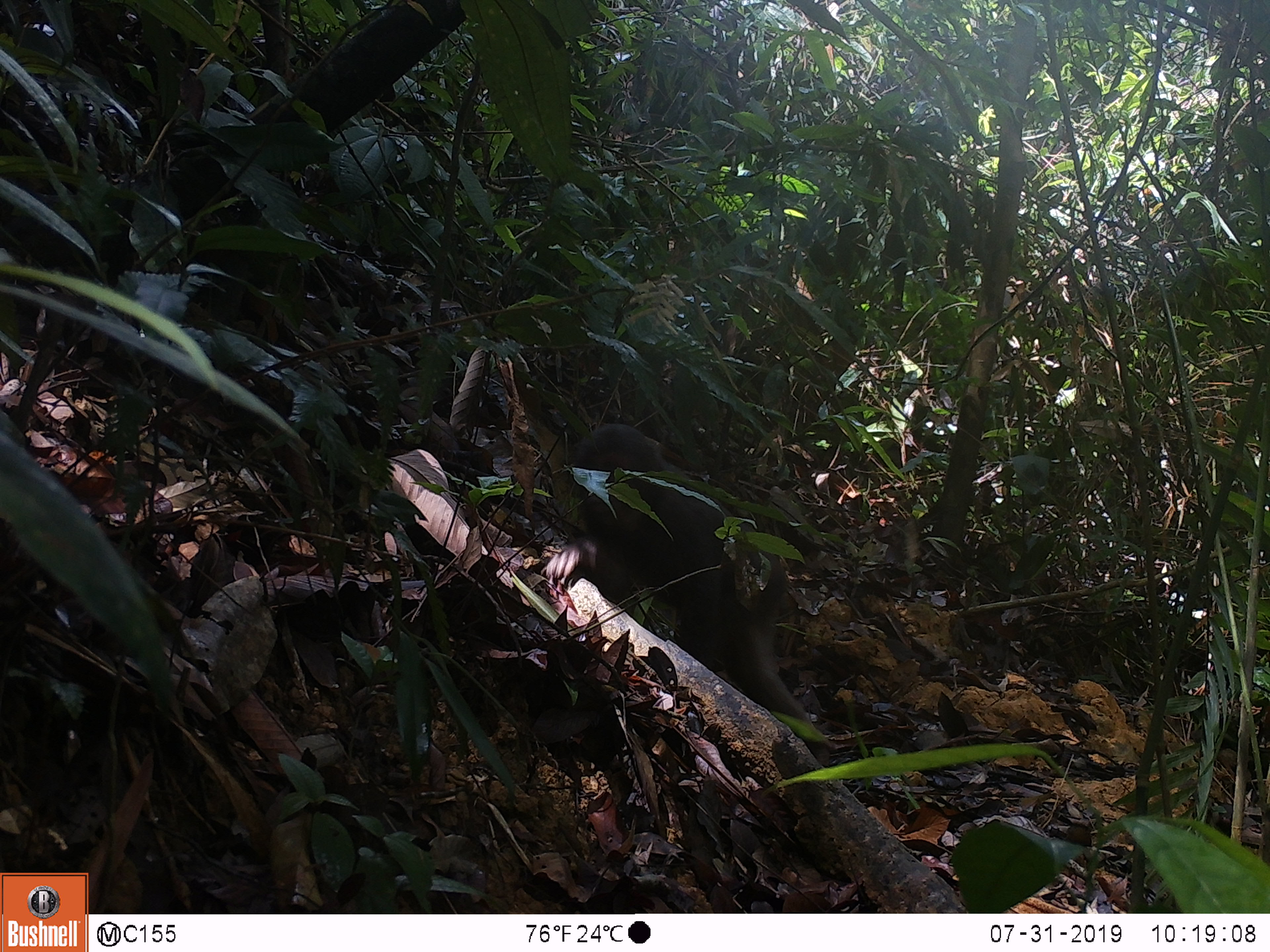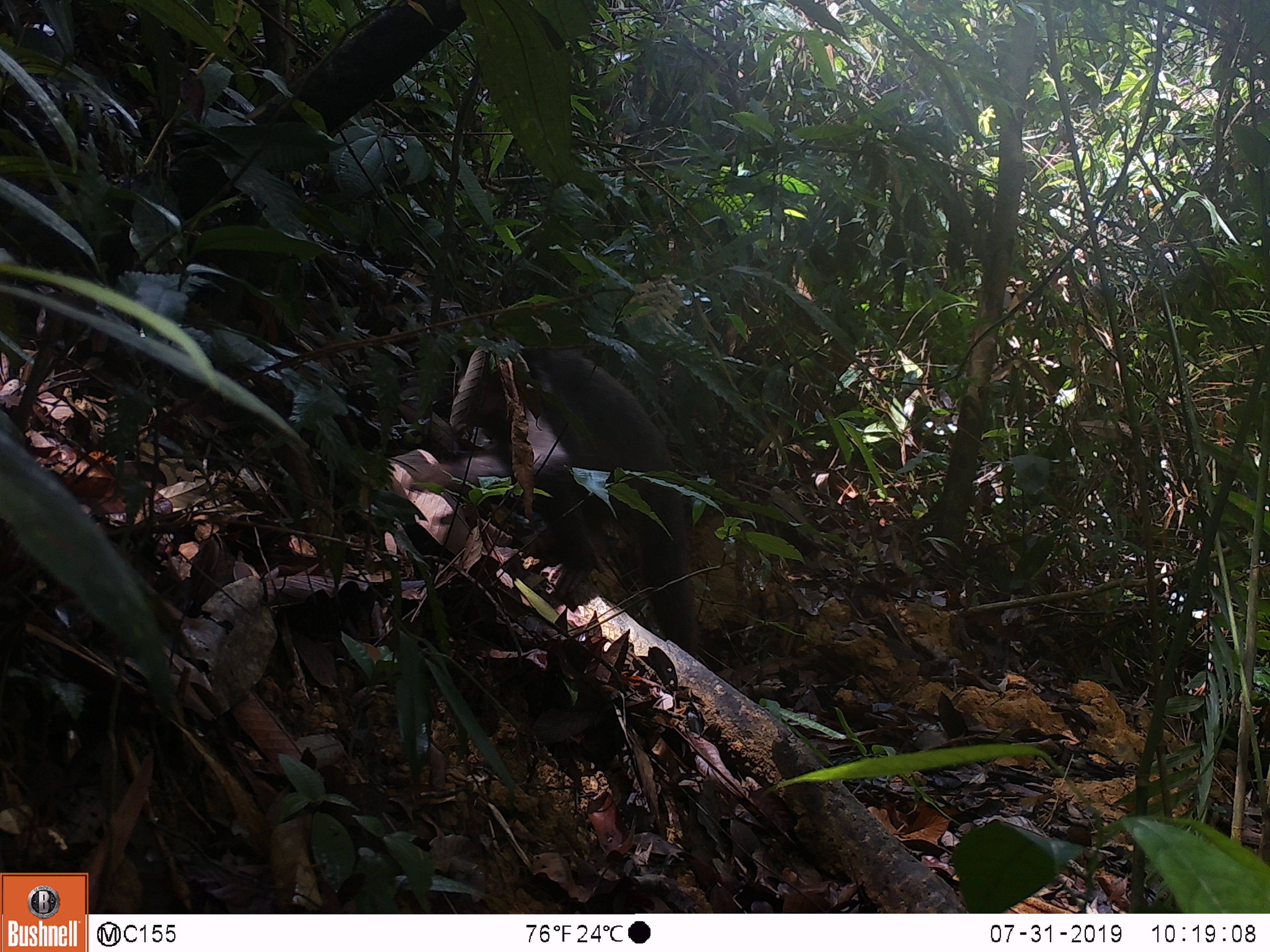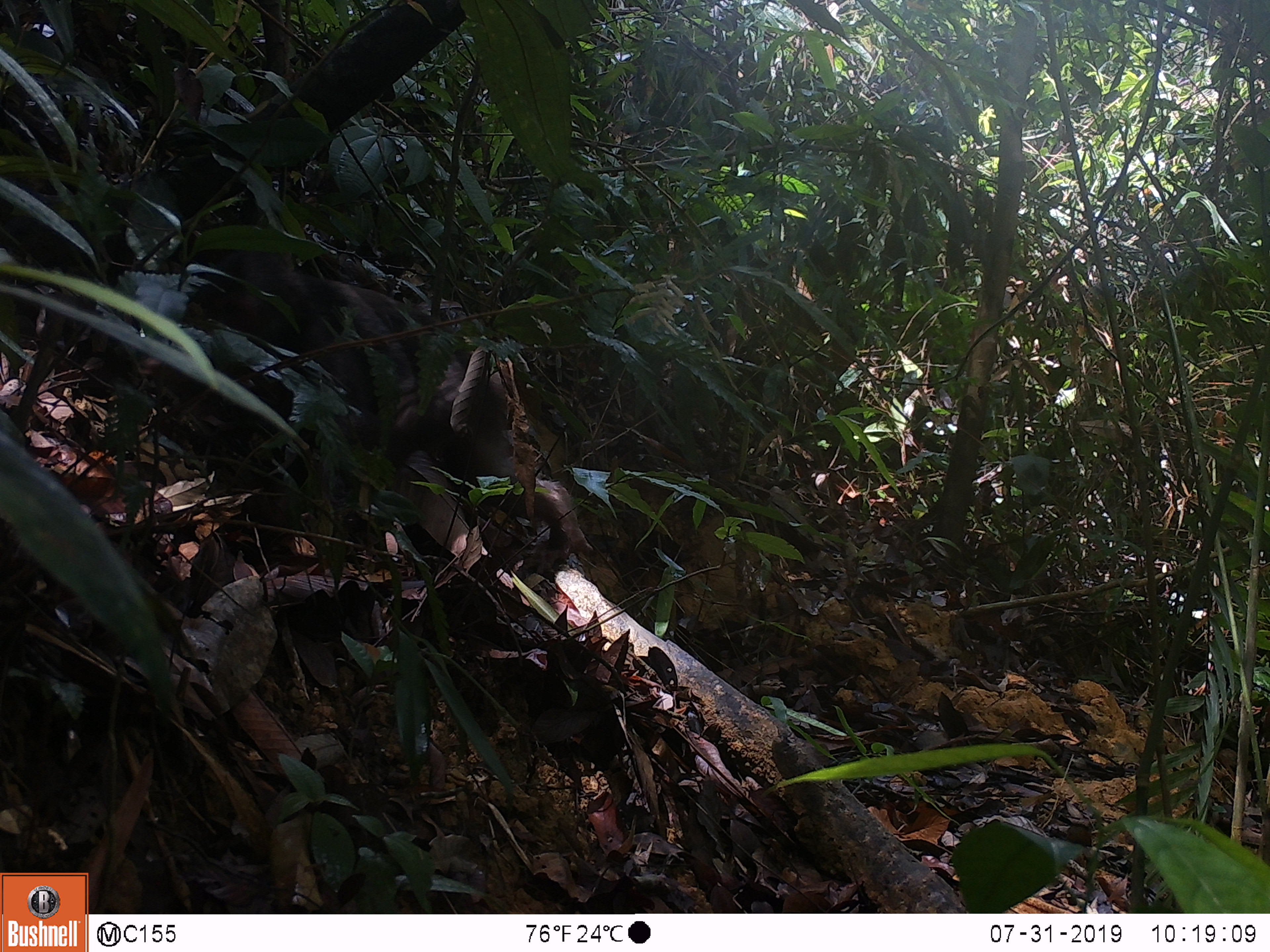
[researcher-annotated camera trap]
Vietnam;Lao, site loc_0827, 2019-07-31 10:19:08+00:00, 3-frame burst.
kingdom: Animalia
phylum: Chordata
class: Mammalia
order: Primates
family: Cercopithecidae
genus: Macaca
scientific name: Macaca arctoides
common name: stump-tailed macaque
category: stump tailed macaque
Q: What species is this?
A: Stump tailed macaque (stump-tailed macaque) (Macaca arctoides).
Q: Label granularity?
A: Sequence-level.